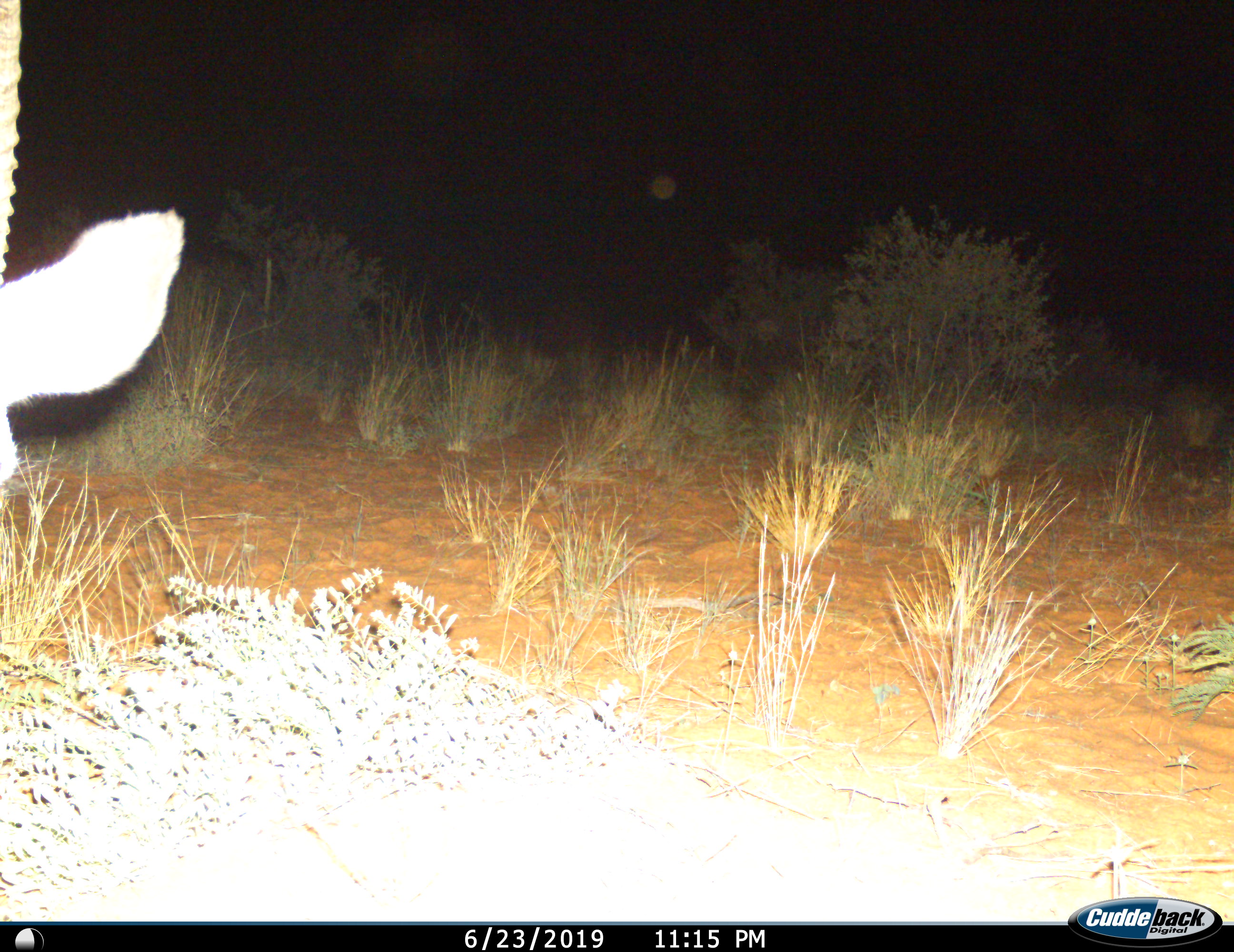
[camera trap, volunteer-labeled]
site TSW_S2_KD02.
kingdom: Animalia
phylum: Chordata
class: Mammalia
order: Artiodactyla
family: Bovidae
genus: Oryx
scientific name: Oryx gazella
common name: gemsbok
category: oryx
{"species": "oryx (gemsbok) (Oryx gazella)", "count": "1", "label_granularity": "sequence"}